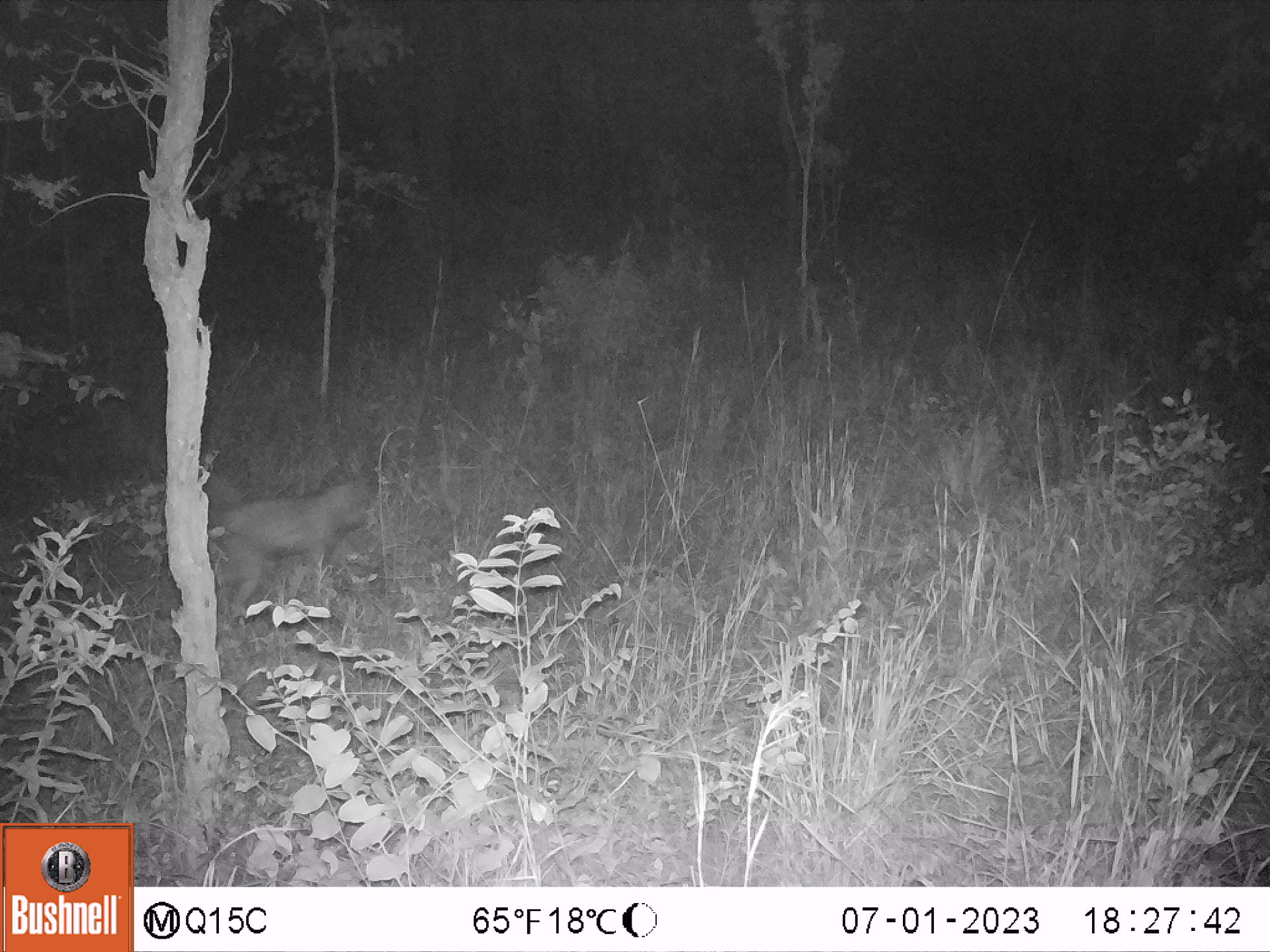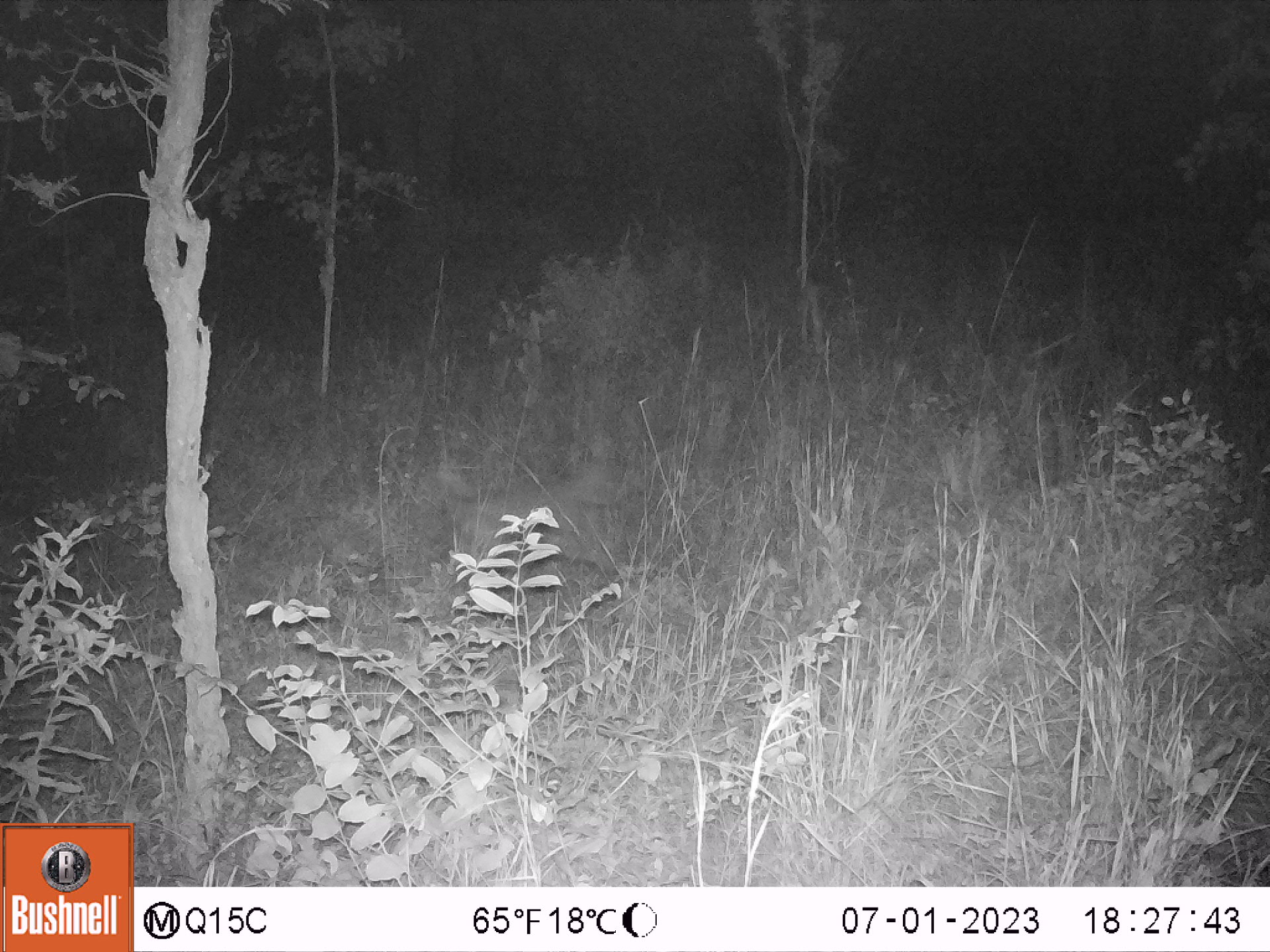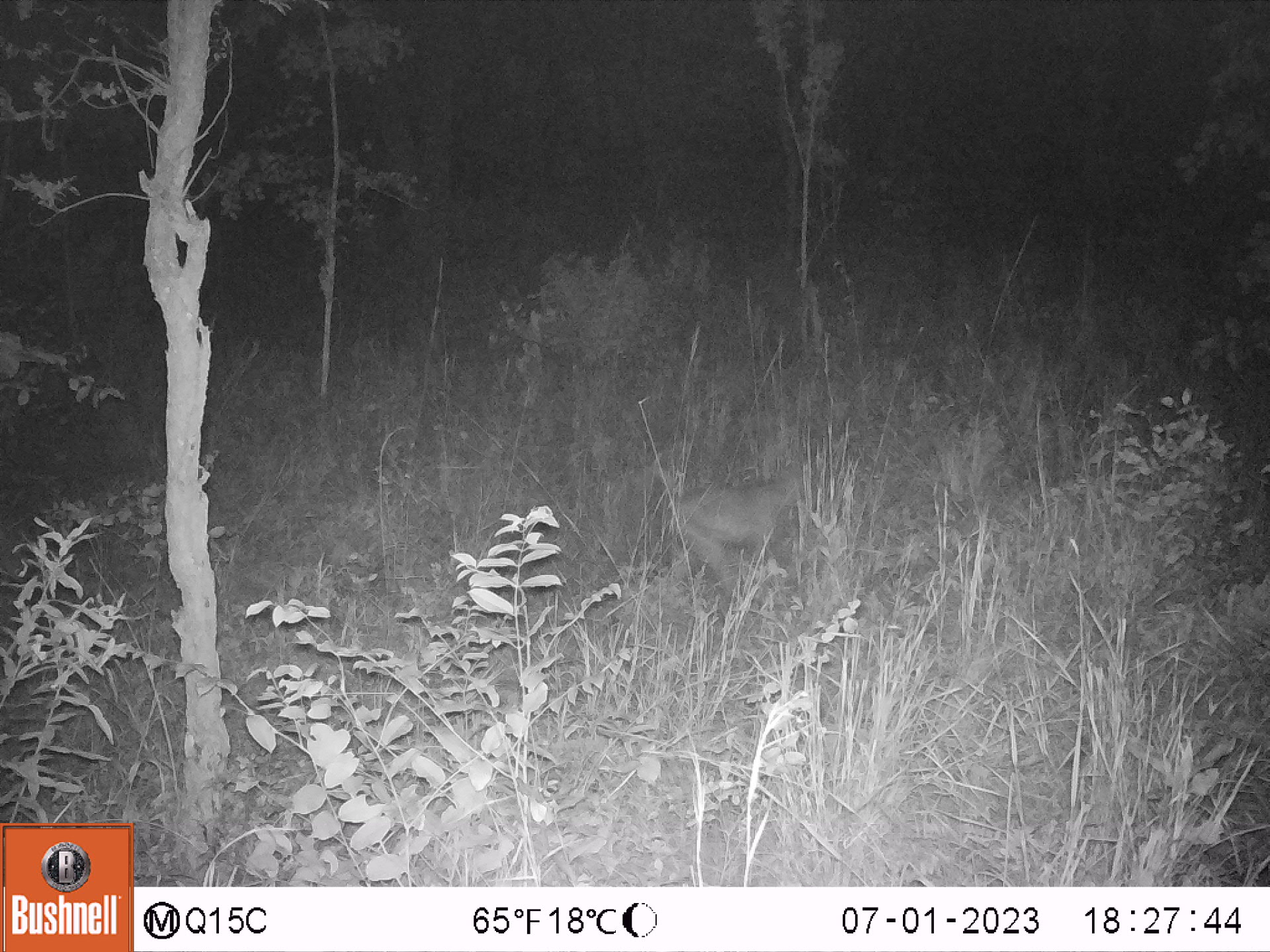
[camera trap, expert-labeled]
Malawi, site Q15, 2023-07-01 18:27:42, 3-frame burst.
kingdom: Animalia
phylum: Chordata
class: Mammalia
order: Primates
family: Cercopithecidae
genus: Papio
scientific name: Papio cynocephalus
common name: yellow baboon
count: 1